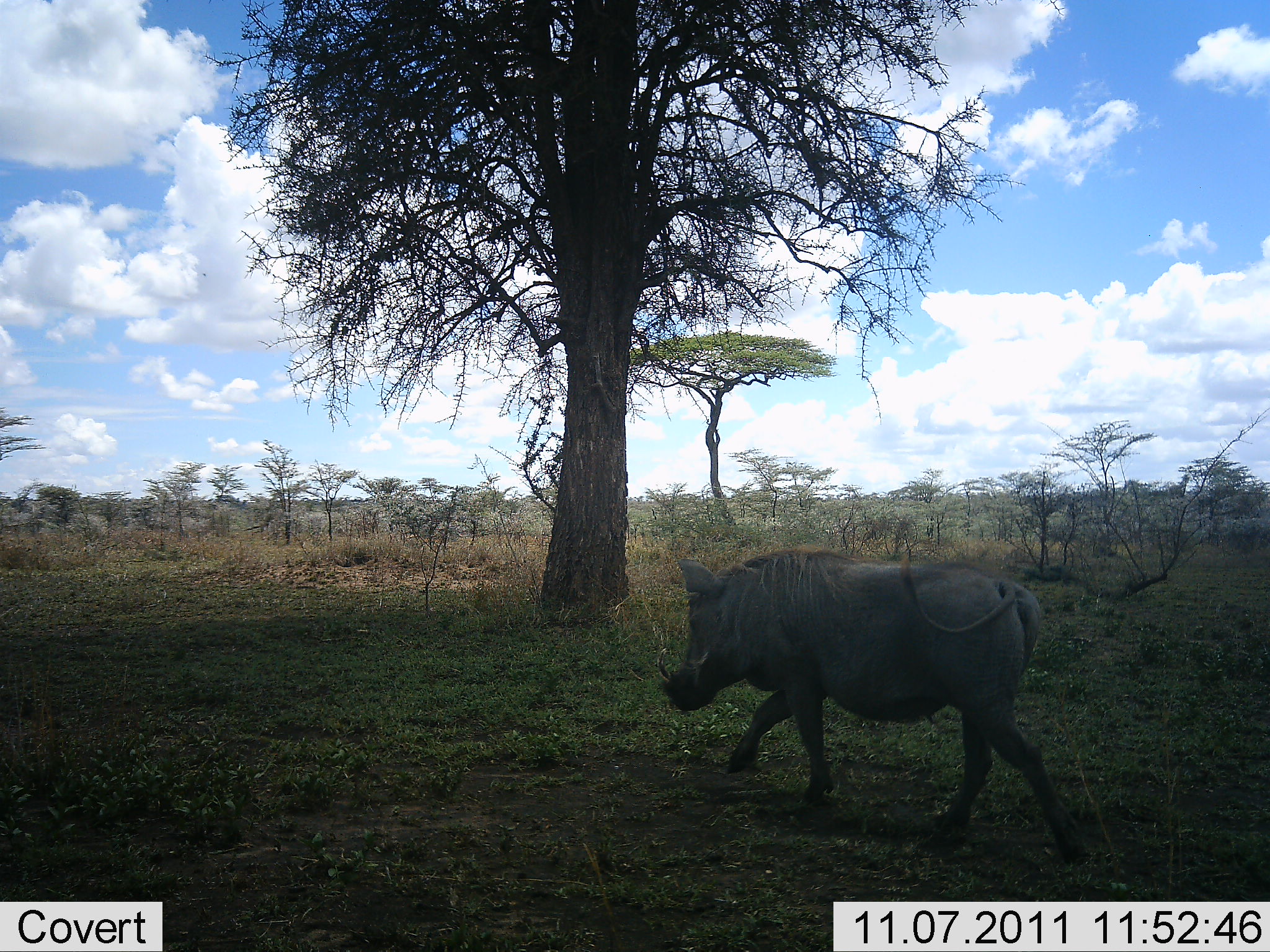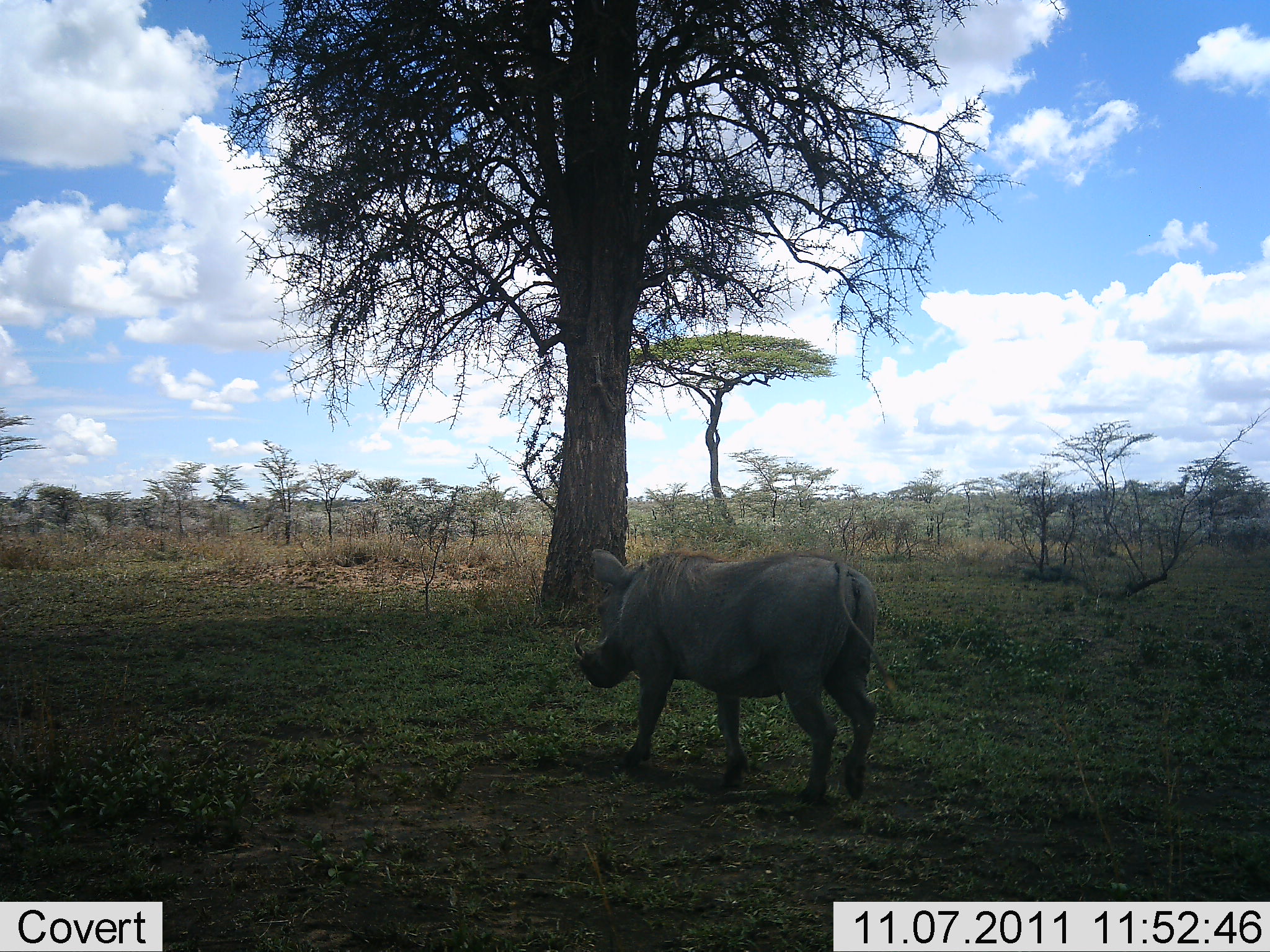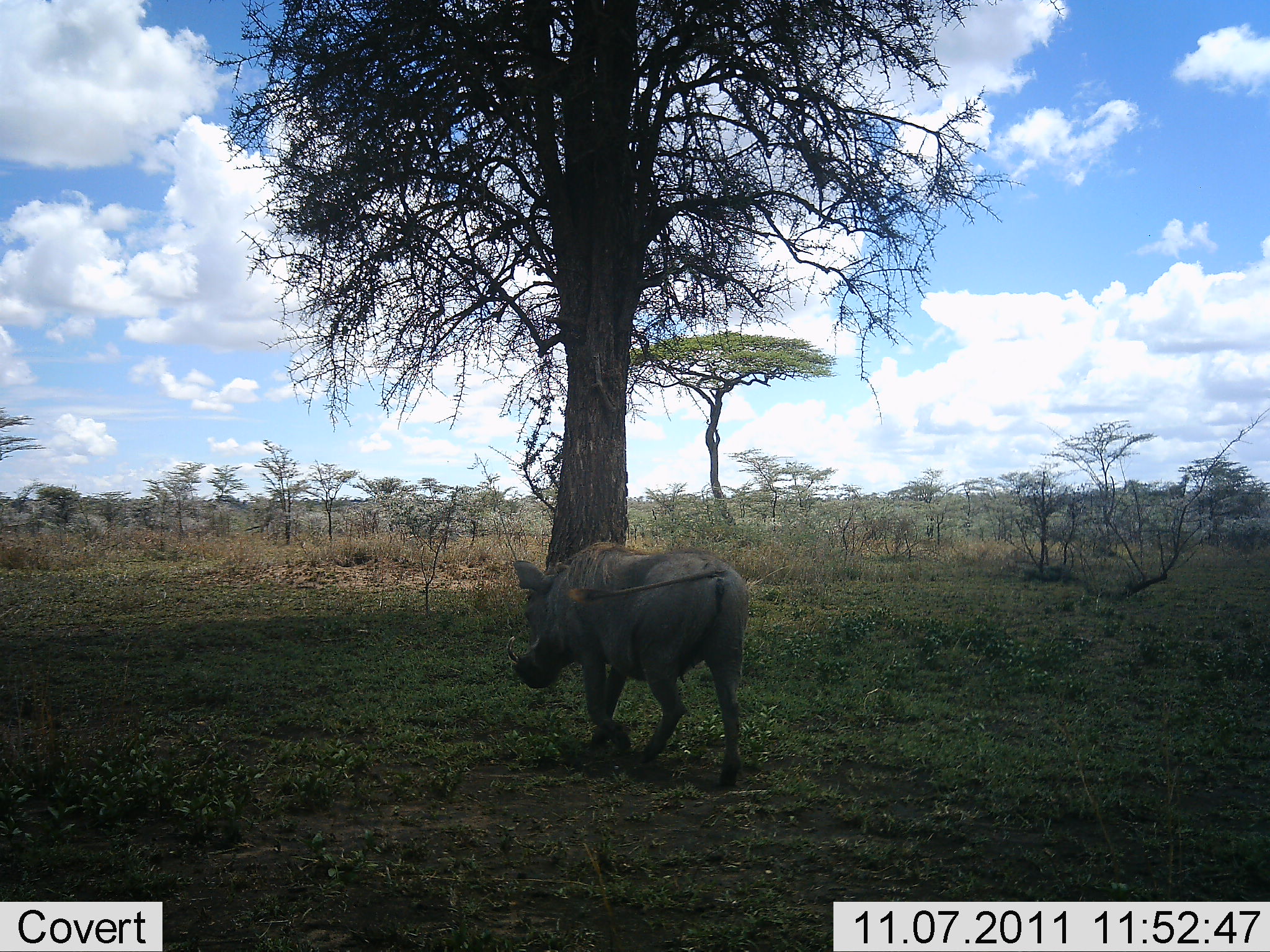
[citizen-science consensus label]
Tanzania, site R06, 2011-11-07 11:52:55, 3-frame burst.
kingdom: Animalia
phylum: Chordata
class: Mammalia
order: Artiodactyla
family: Suidae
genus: Phacochoerus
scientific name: Phacochoerus africanus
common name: warthog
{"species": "warthog (Phacochoerus africanus)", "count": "1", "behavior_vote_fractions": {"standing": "0%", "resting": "0%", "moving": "100%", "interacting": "0%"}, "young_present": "0%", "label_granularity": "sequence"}